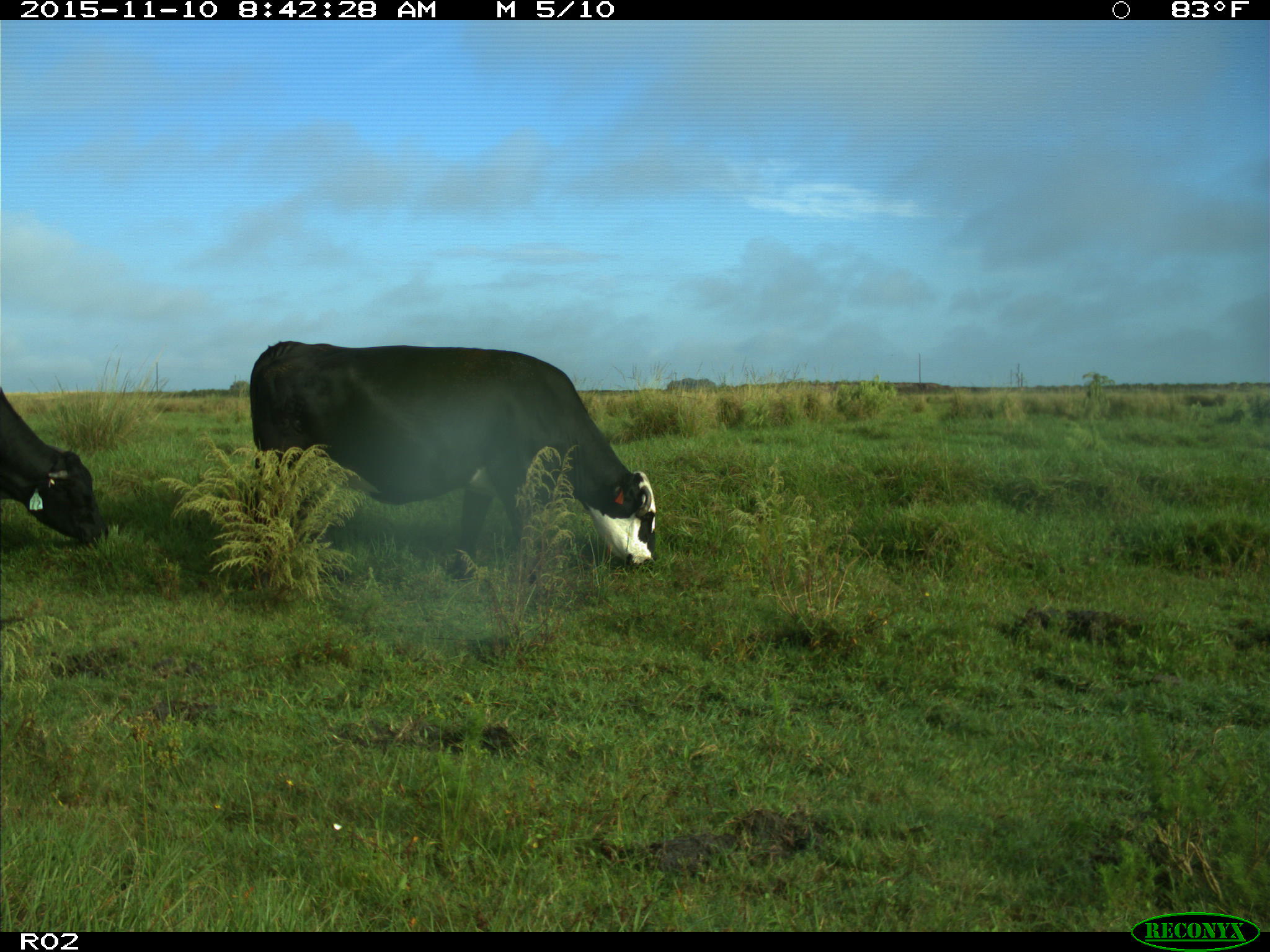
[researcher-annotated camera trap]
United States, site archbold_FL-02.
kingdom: Animalia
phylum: Chordata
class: Mammalia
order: Artiodactyla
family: Bovidae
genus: Bos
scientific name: Bos taurus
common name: domestic cow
Bos taurus (domestic cow).